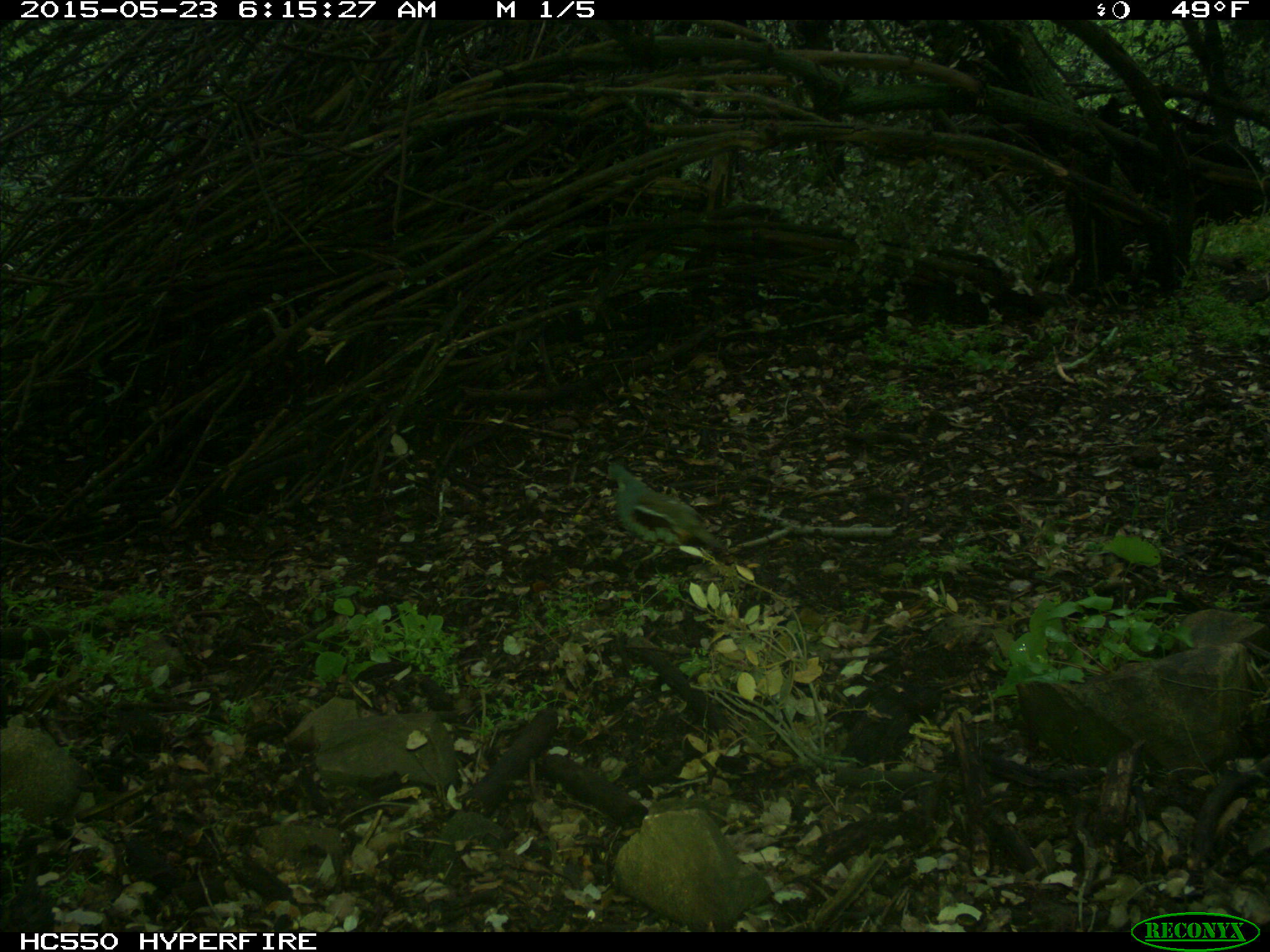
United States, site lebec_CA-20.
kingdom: Animalia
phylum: Chordata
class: Aves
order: Galliformes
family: Odontophoridae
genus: Callipepla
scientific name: Callipepla californica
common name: california quail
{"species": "Callipepla californica (california quail)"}